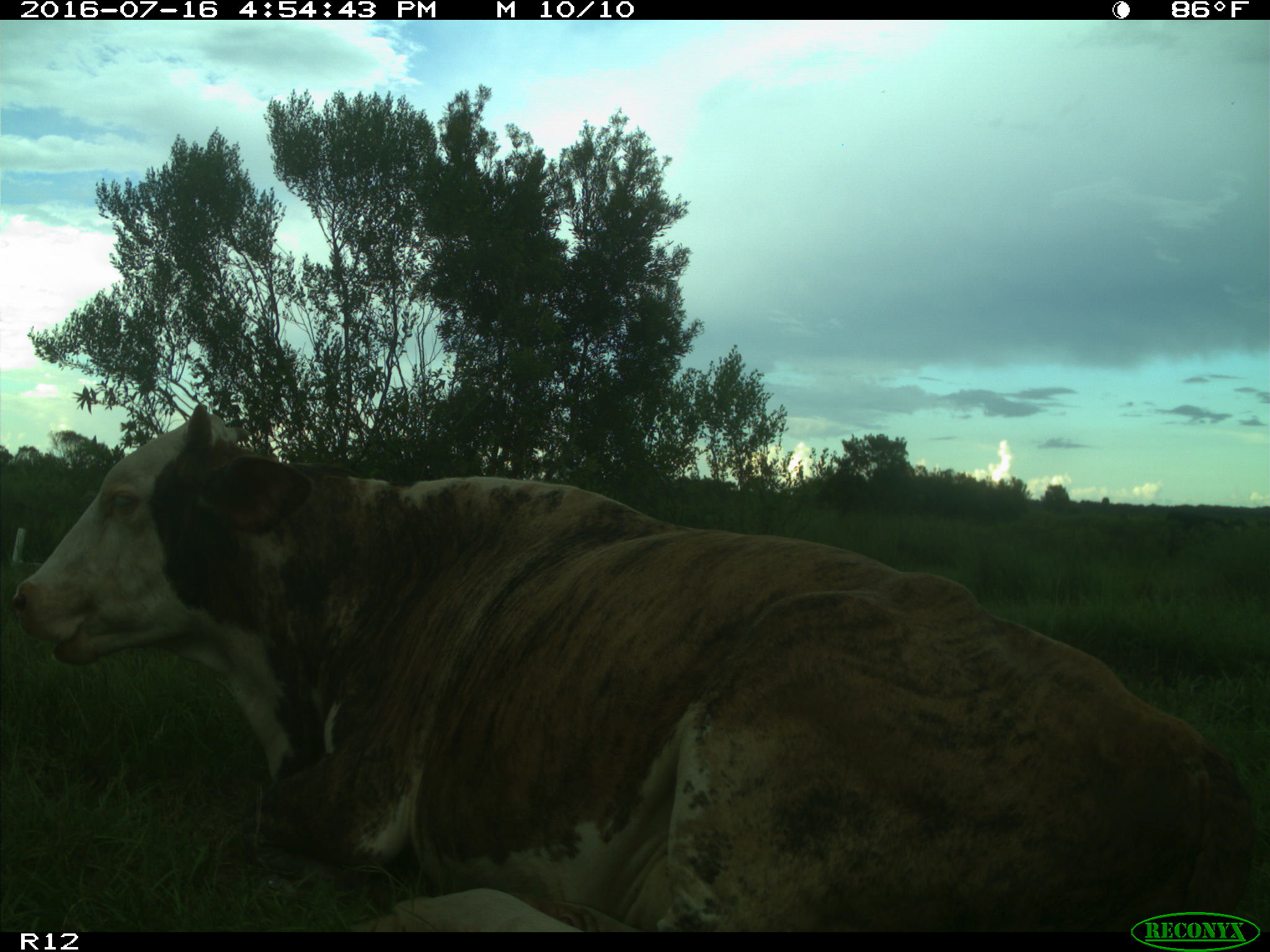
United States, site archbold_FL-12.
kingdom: Animalia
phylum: Chordata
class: Mammalia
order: Artiodactyla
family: Bovidae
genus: Bos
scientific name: Bos taurus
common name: domestic cow